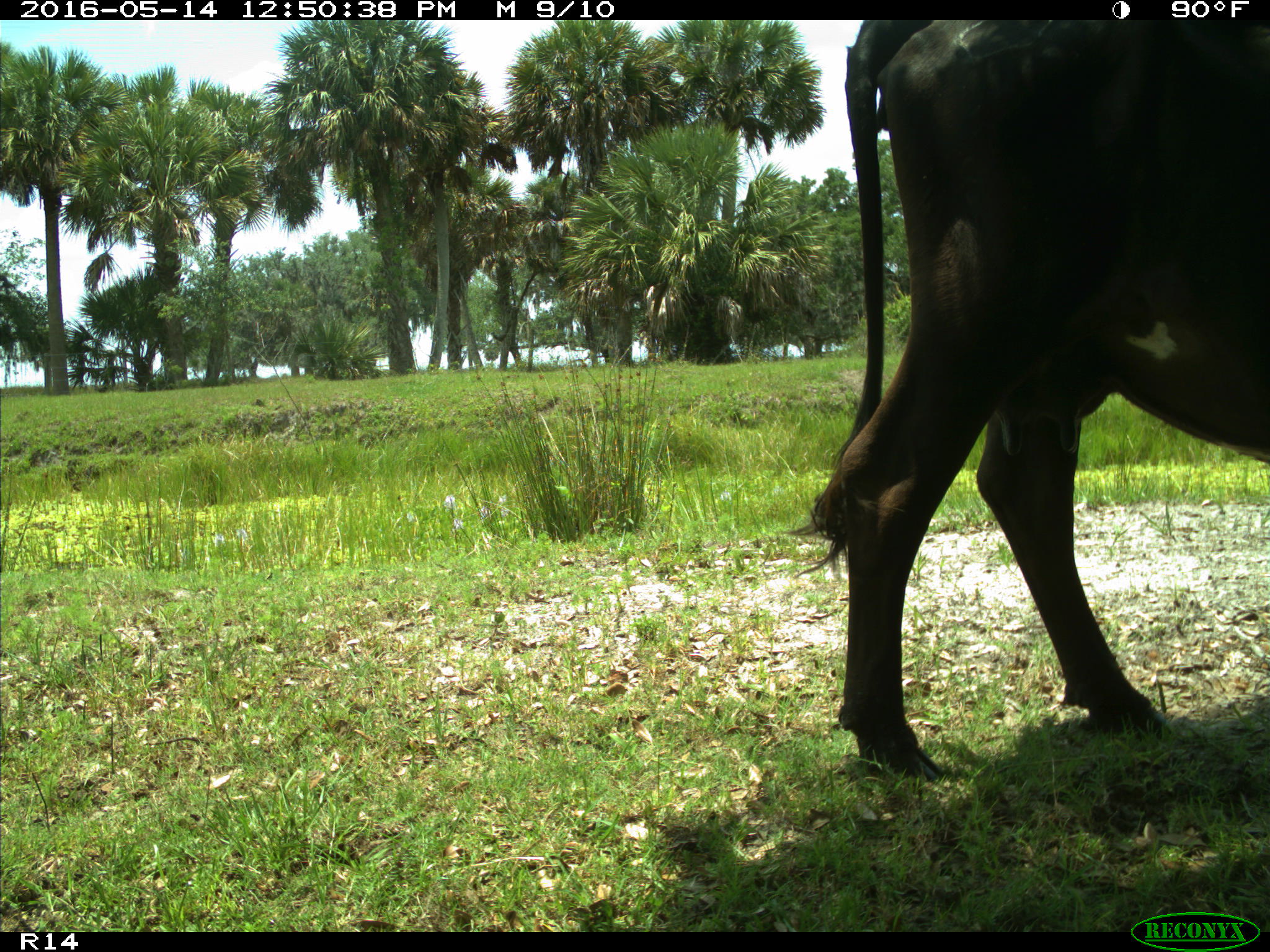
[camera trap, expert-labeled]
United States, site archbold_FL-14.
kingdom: Animalia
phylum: Chordata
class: Mammalia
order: Artiodactyla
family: Bovidae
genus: Bos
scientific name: Bos taurus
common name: domestic cow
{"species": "Bos taurus (domestic cow)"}